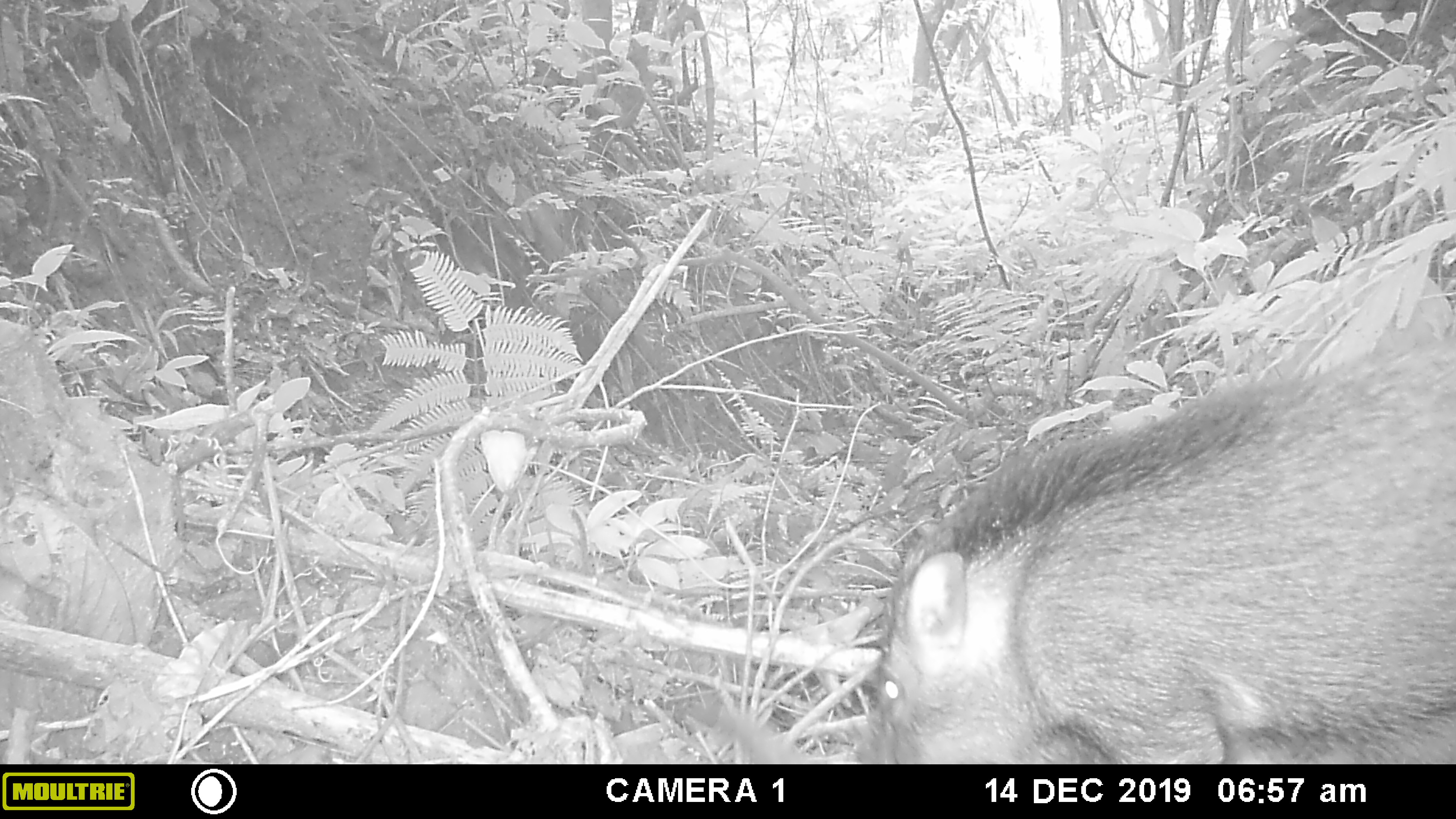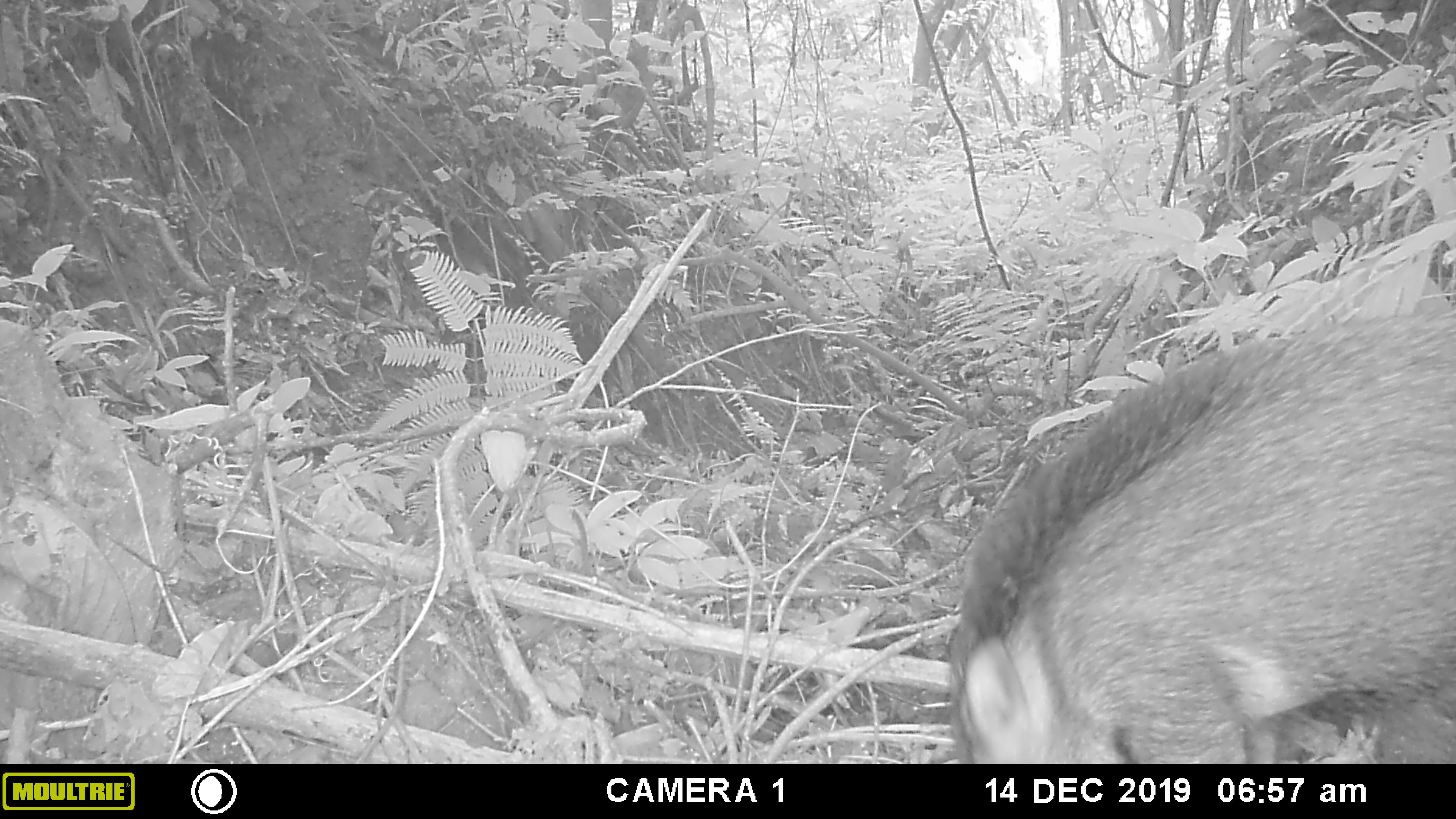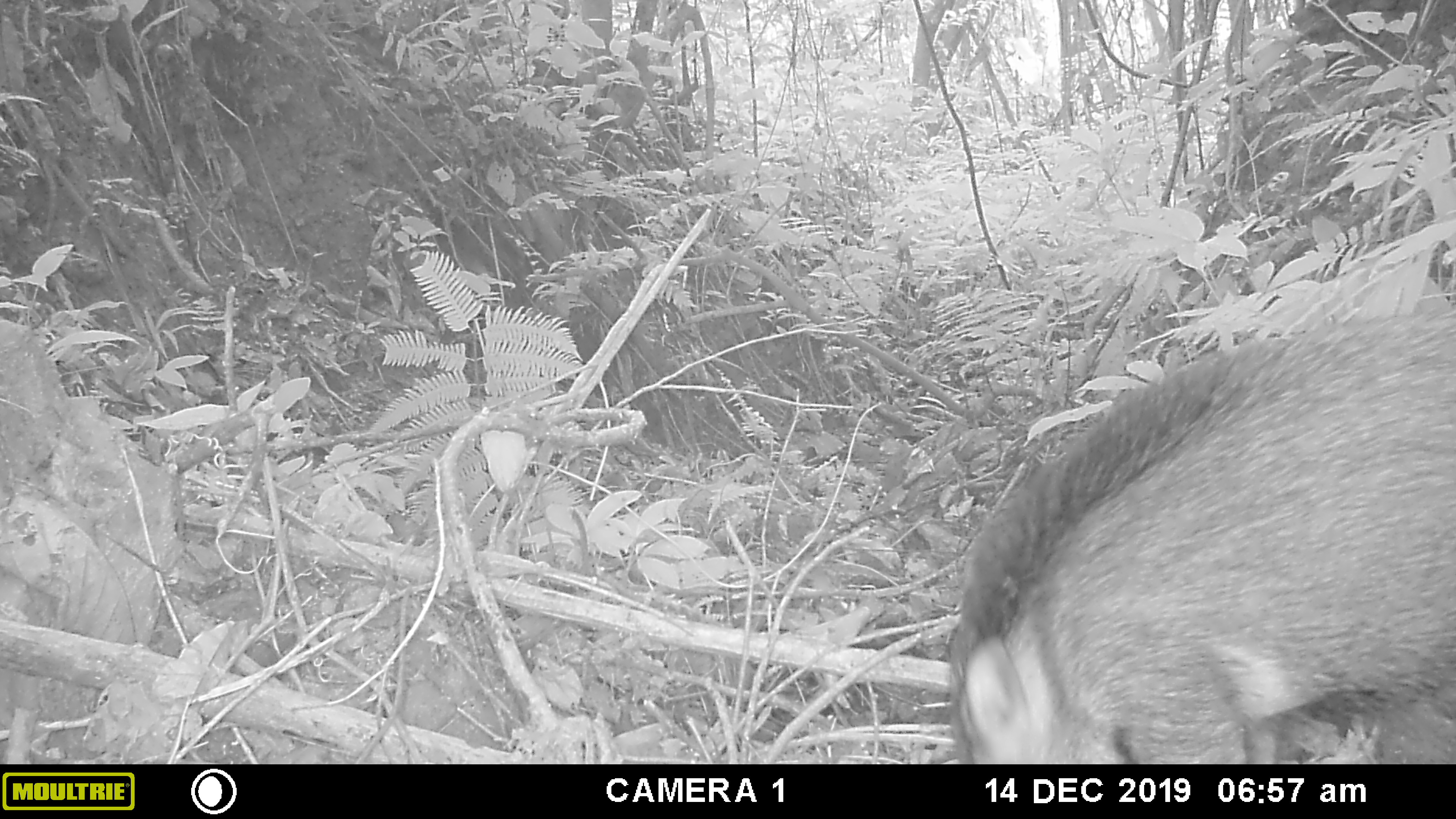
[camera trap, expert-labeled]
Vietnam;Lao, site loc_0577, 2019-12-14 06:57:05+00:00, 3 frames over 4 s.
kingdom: Animalia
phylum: Chordata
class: Mammalia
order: Artiodactyla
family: Suidae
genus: Sus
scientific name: Sus scrofa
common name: eurasian wild pig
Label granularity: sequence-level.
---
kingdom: Animalia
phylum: Chordata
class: Aves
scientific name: Aves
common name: bird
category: unidentified bird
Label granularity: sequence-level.